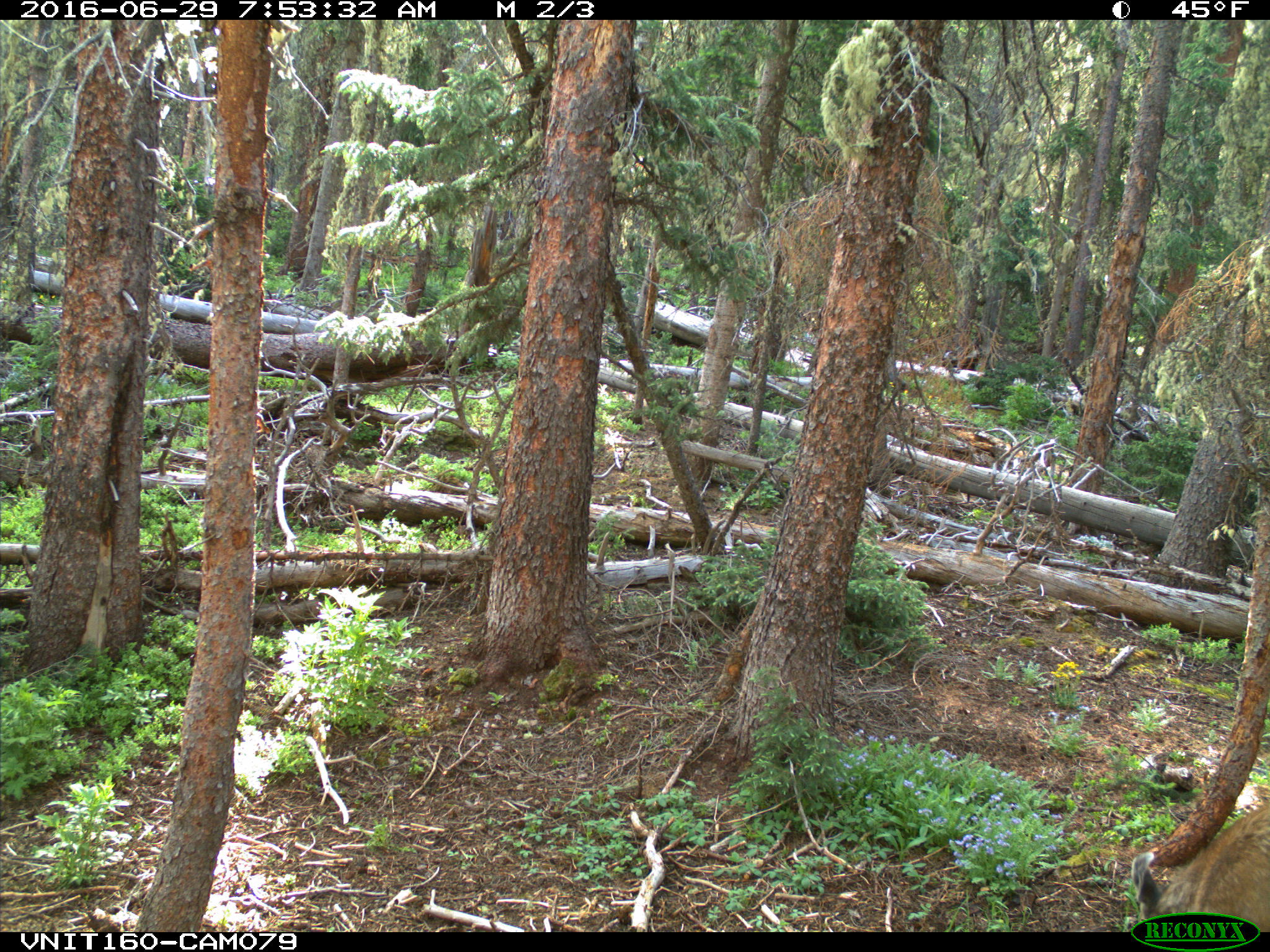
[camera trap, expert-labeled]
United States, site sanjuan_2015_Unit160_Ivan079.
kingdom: Animalia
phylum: Chordata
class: Mammalia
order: Artiodactyla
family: Cervidae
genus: Odocoileus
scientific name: Odocoileus hemionus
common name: mule deer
Odocoileus hemionus (mule deer).